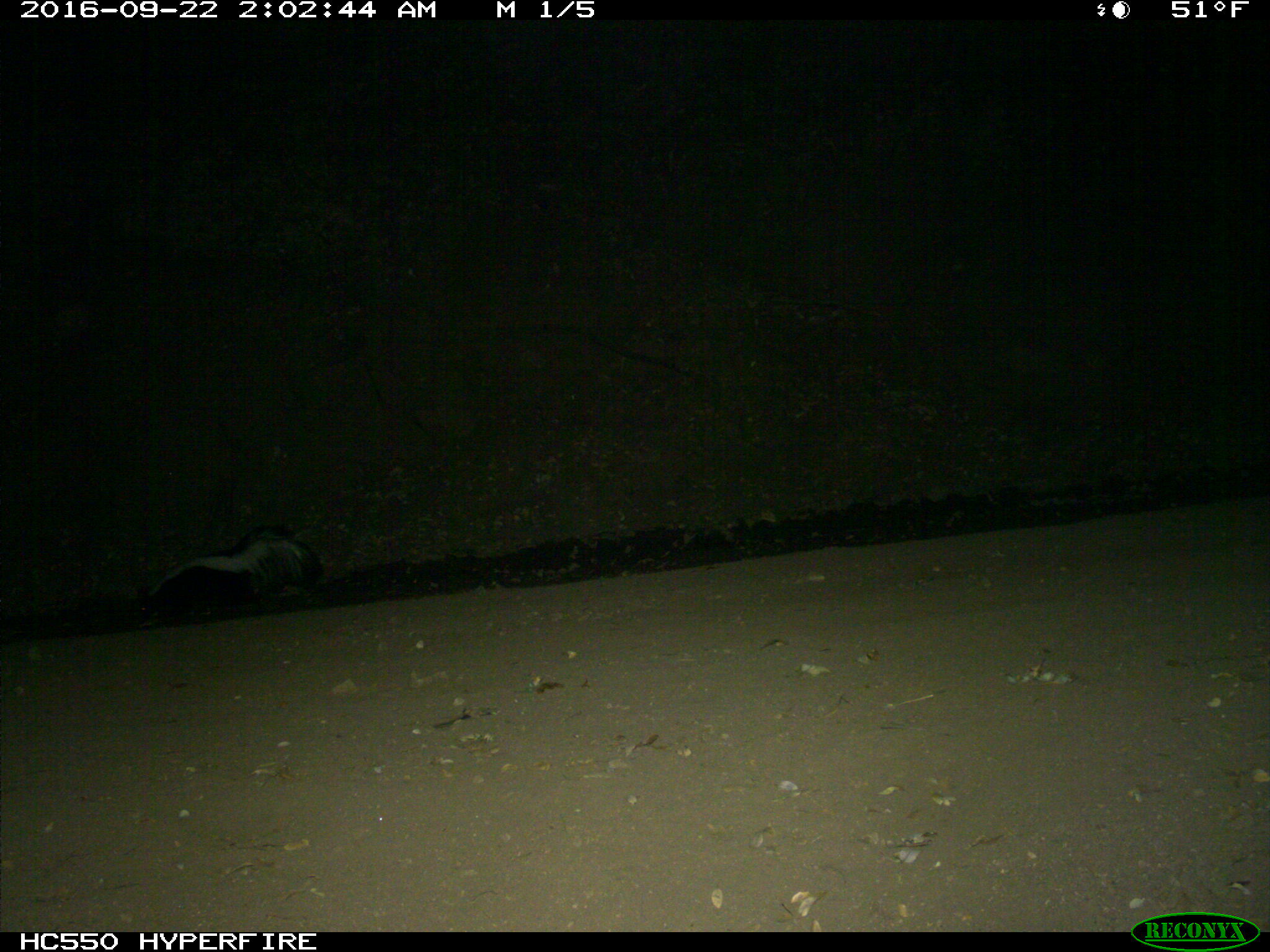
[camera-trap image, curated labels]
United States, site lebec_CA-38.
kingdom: Animalia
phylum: Chordata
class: Mammalia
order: Carnivora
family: Mephitidae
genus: Mephitis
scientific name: Mephitis mephitis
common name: striped skunk